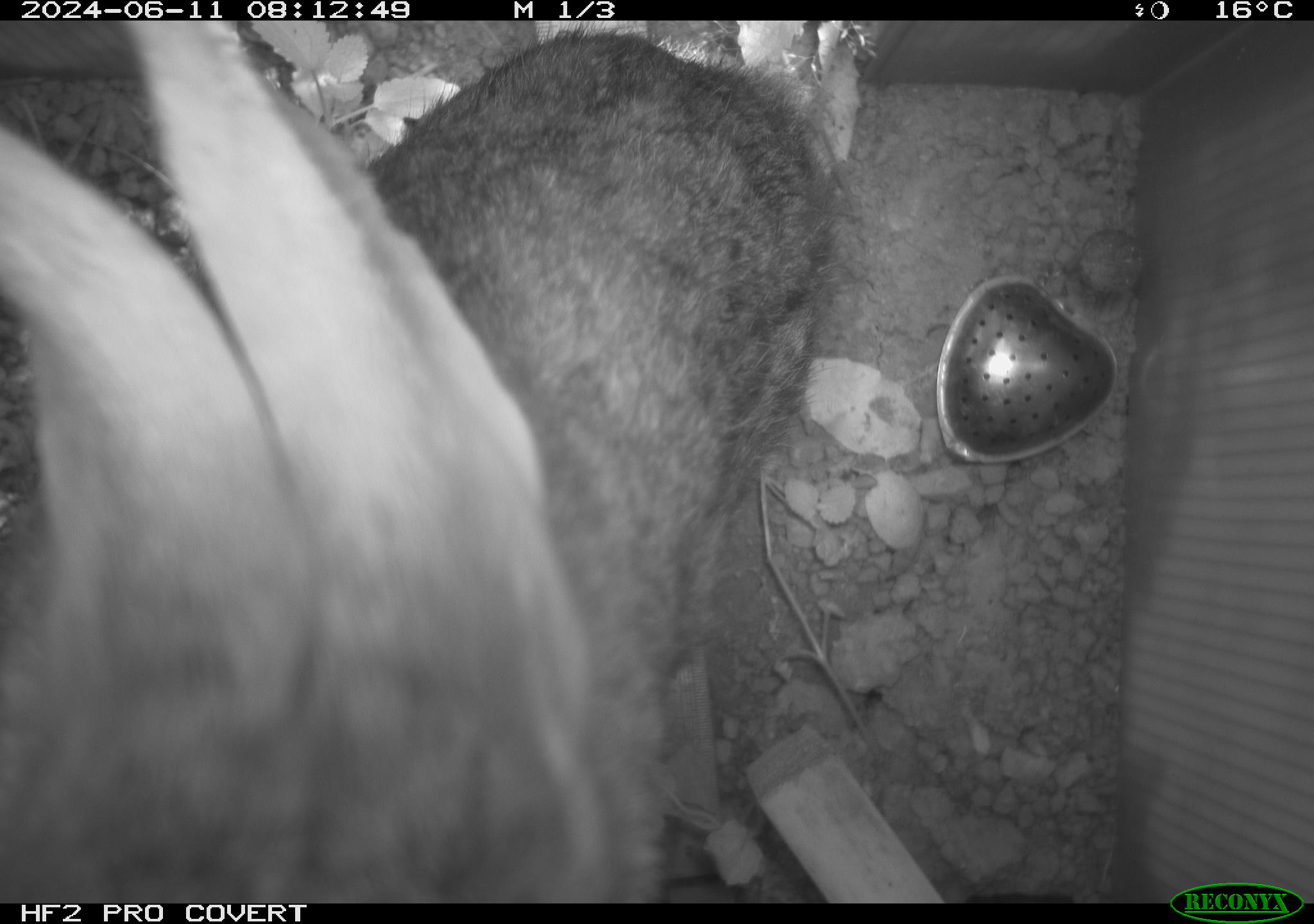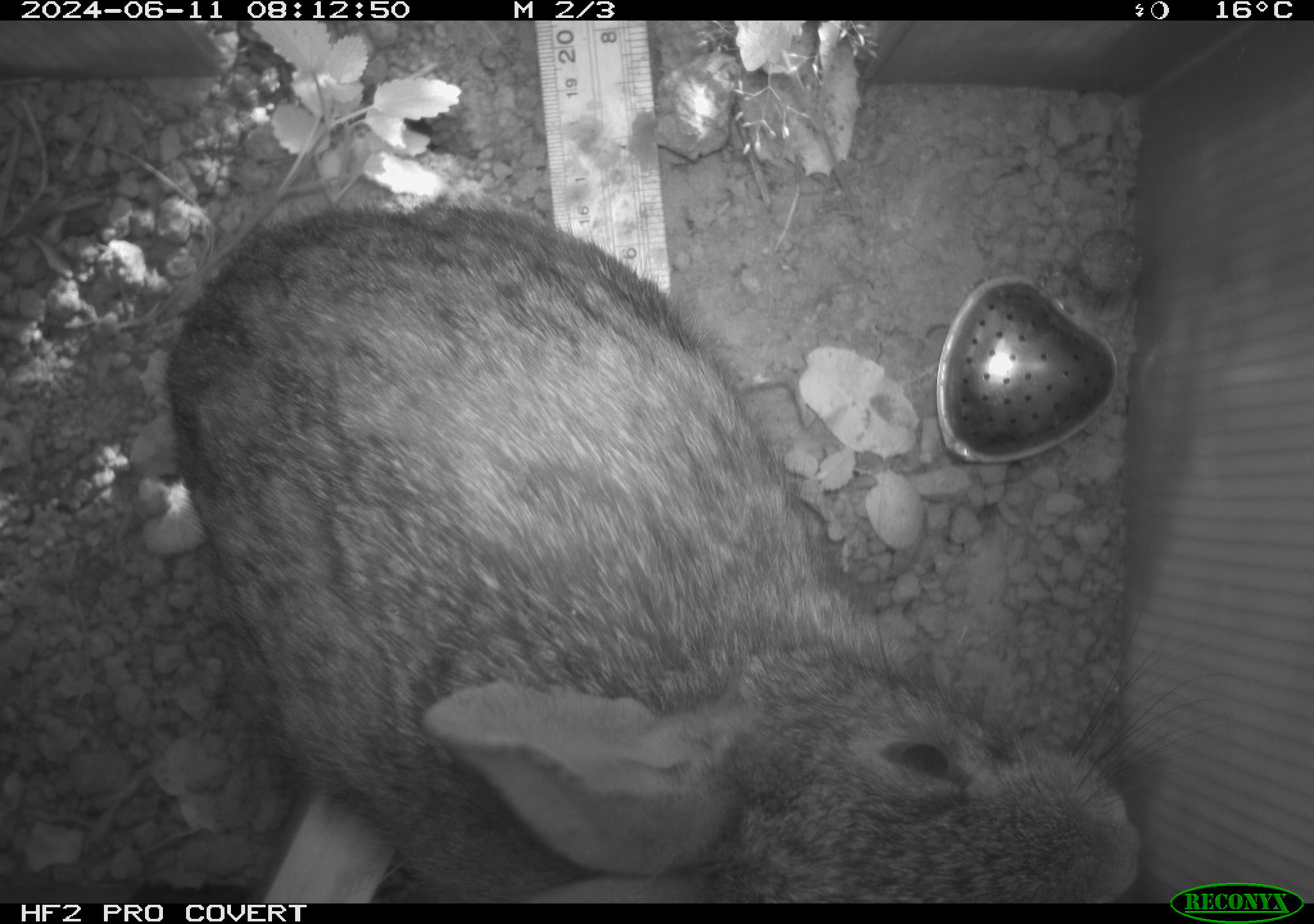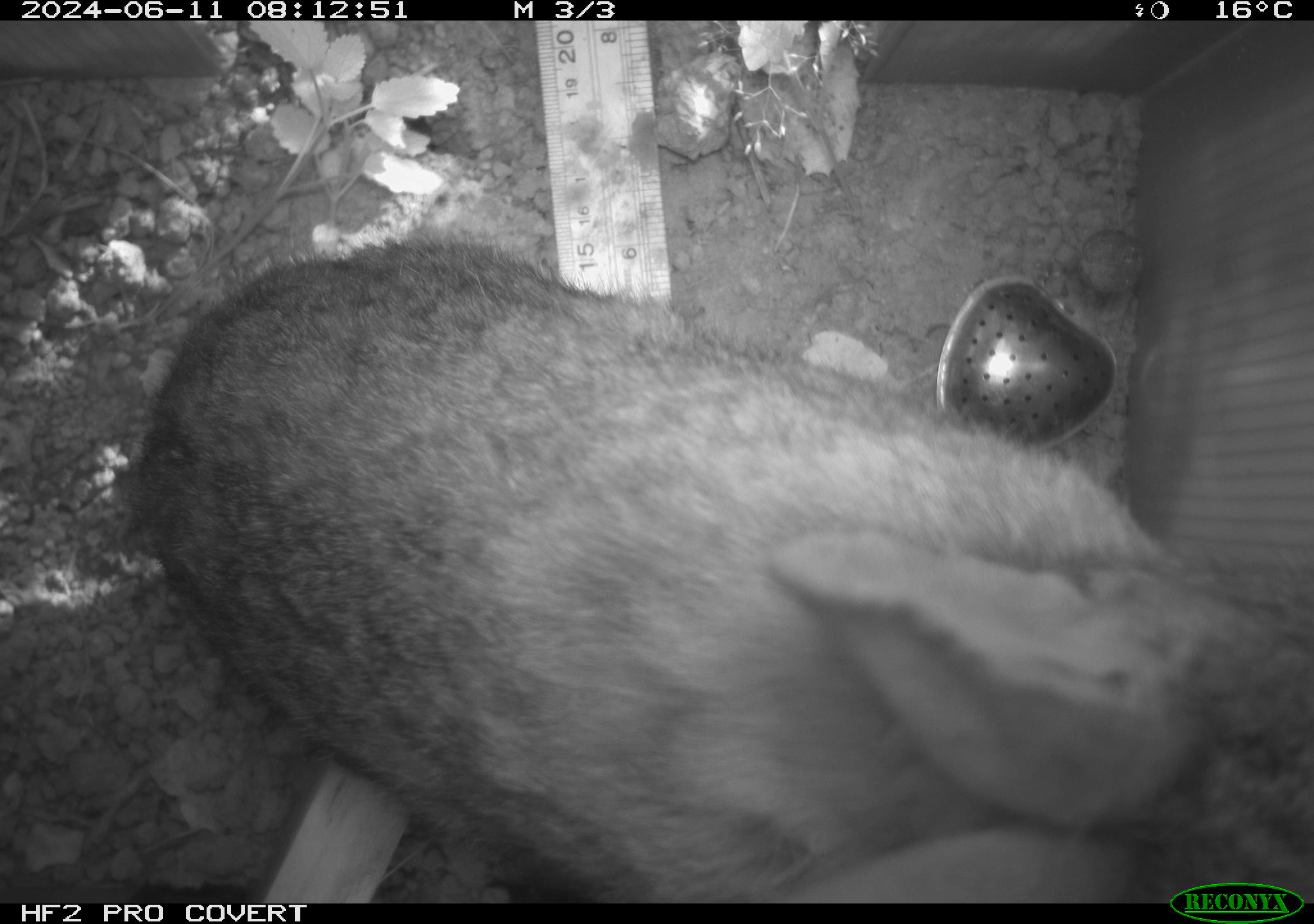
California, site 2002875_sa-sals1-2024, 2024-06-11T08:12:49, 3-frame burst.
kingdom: Animalia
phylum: Chordata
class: Mammalia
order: Lagomorpha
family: Leporidae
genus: Sylvilagus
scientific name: Sylvilagus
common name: cottontail rabbits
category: sylvilagus species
Sylvilagus species (cottontail rabbits) (Sylvilagus).